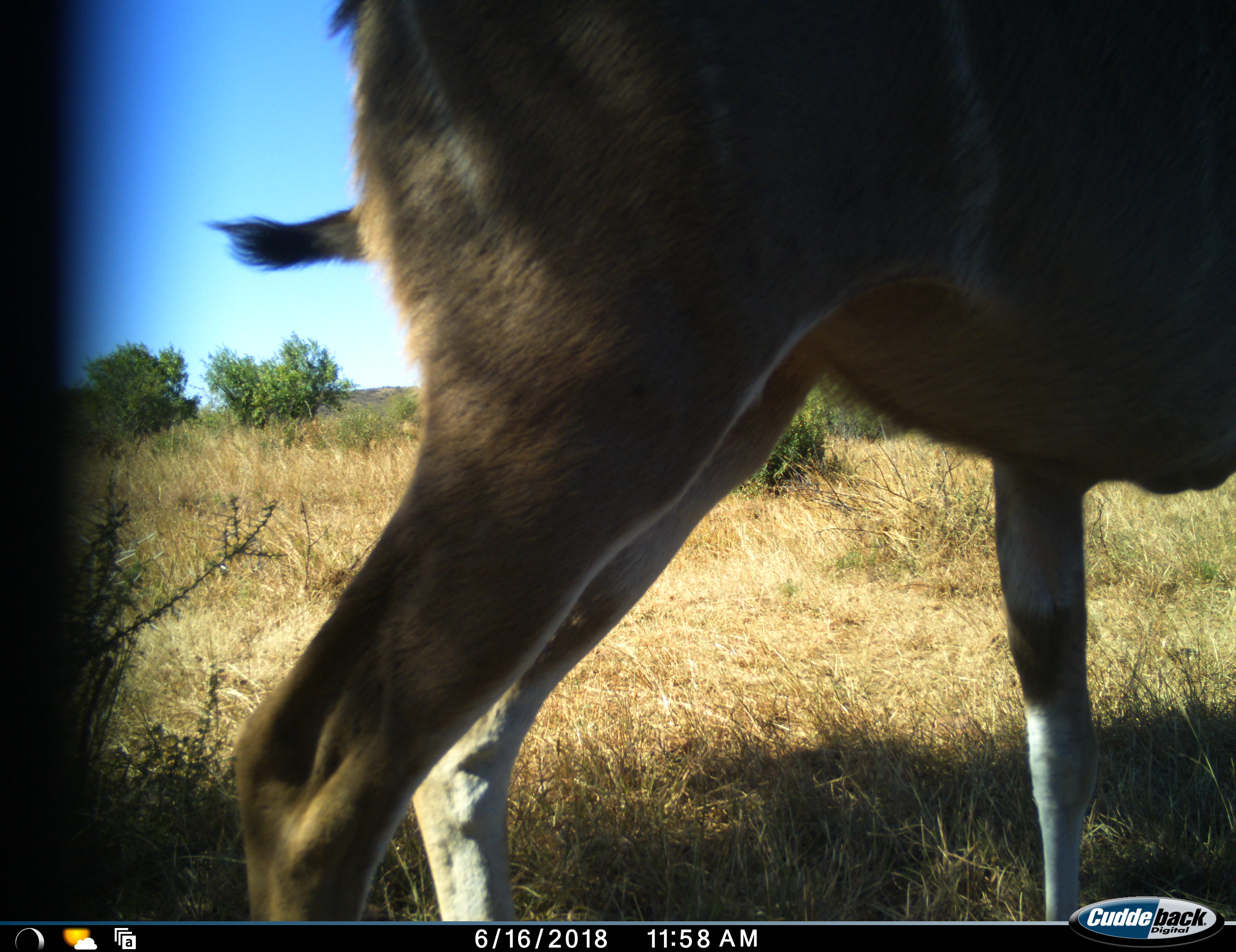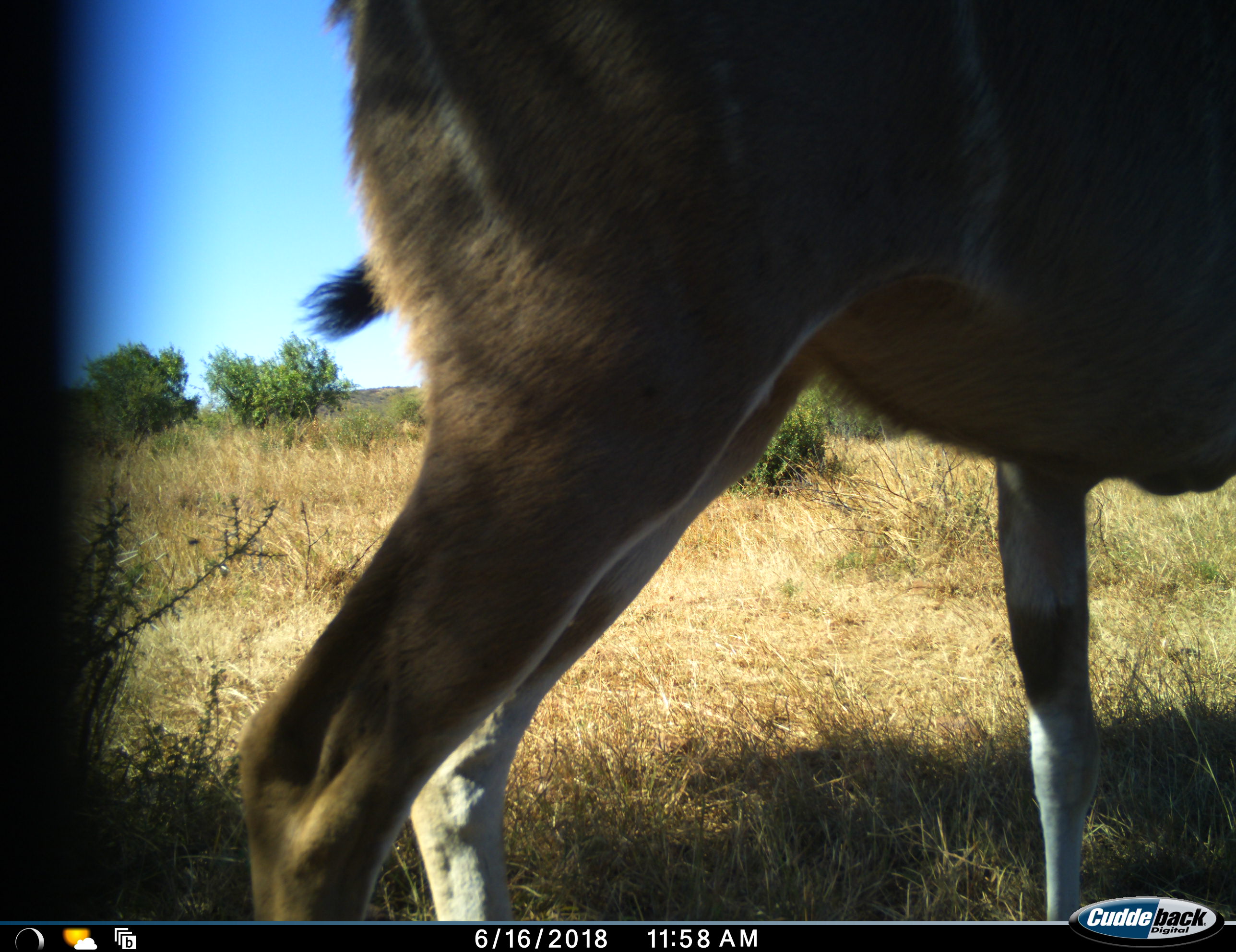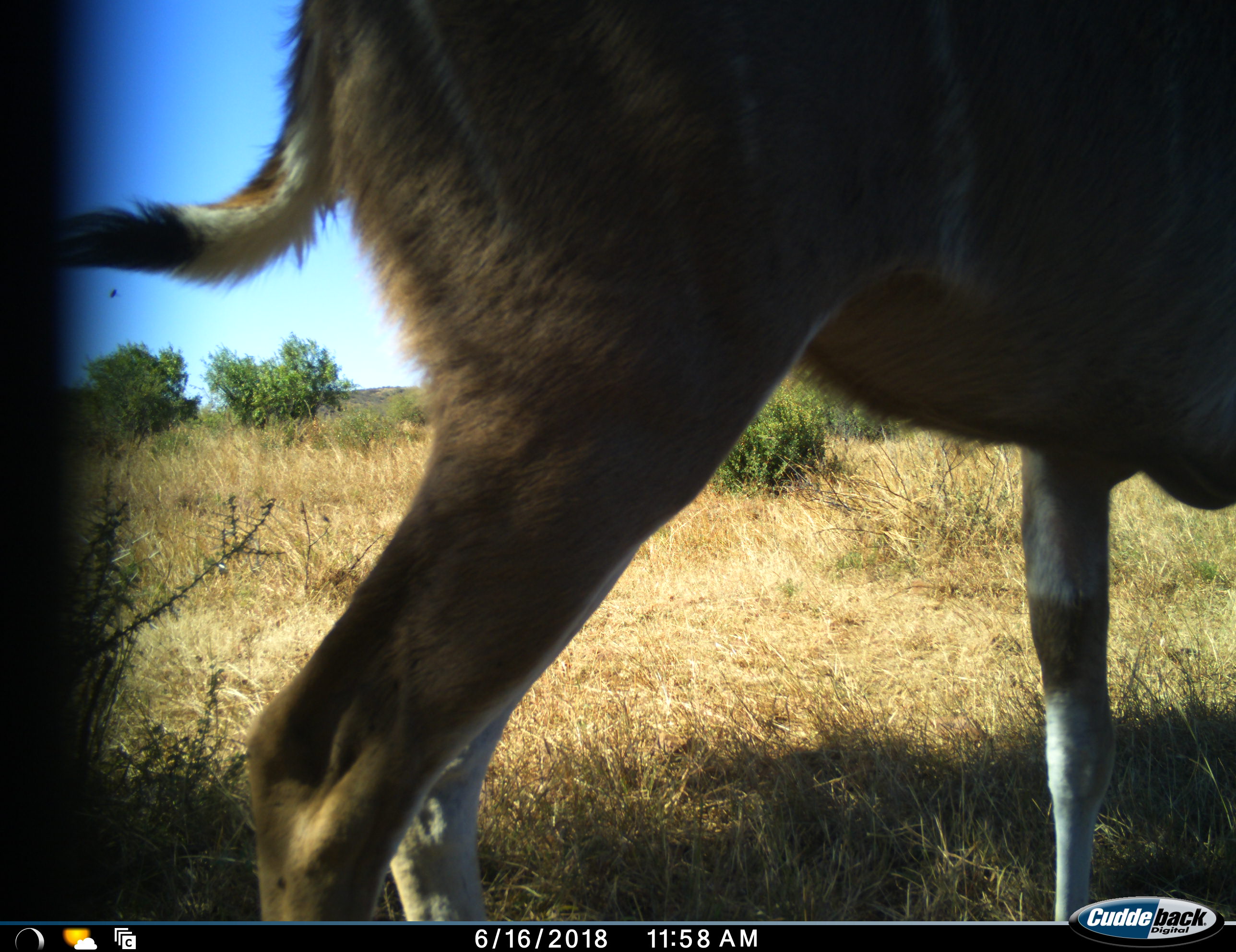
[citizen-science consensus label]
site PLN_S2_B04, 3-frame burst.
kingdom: Animalia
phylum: Chordata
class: Mammalia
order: Artiodactyla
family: Bovidae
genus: Tragelaphus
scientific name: Tragelaphus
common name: kudu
Kudu (Tragelaphus), count 1. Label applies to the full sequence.